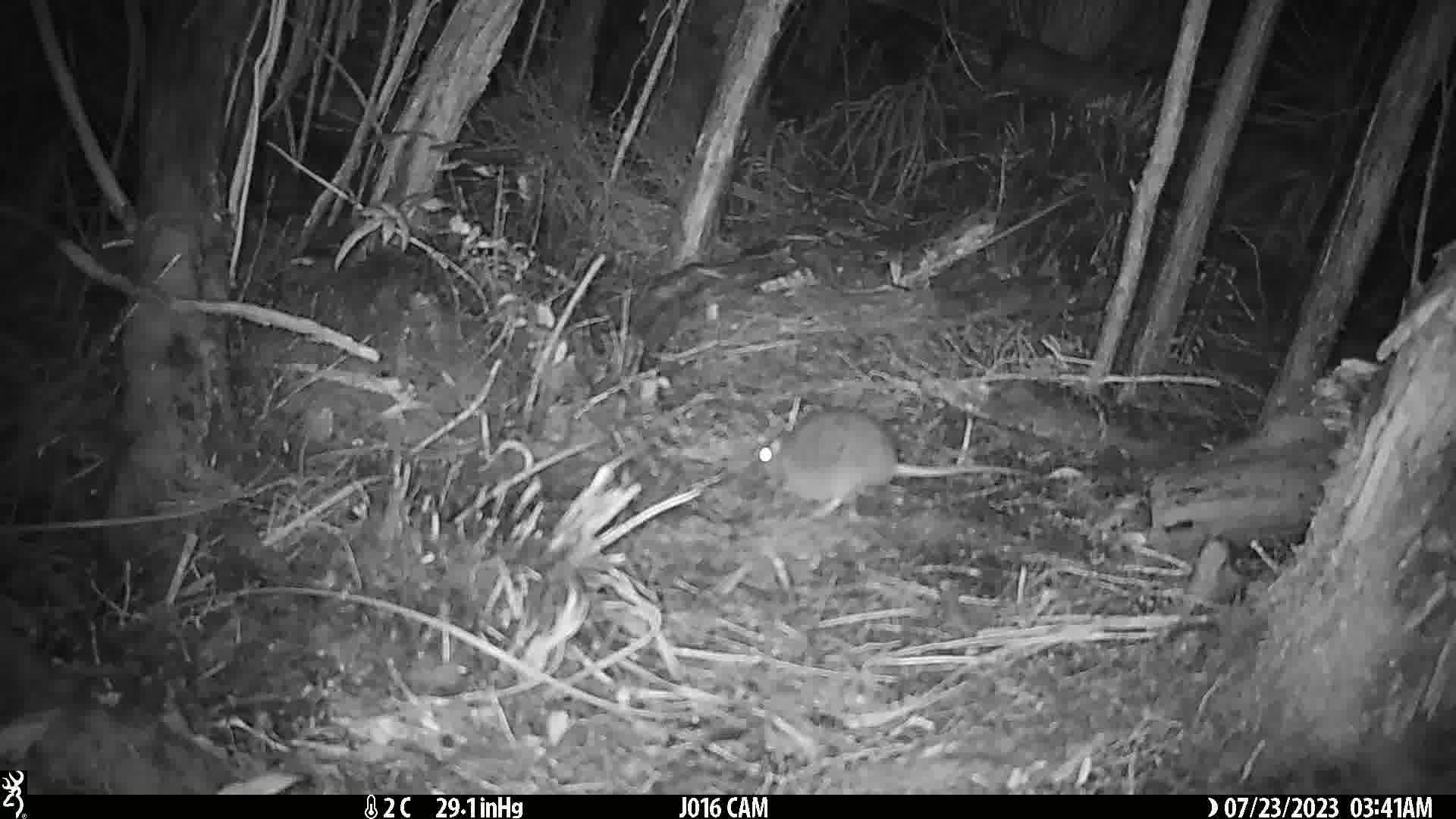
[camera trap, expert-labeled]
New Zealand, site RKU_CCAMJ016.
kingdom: Animalia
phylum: Chordata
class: Mammalia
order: Rodentia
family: Muridae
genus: Rattus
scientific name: Rattus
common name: rat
Rat (Rattus).